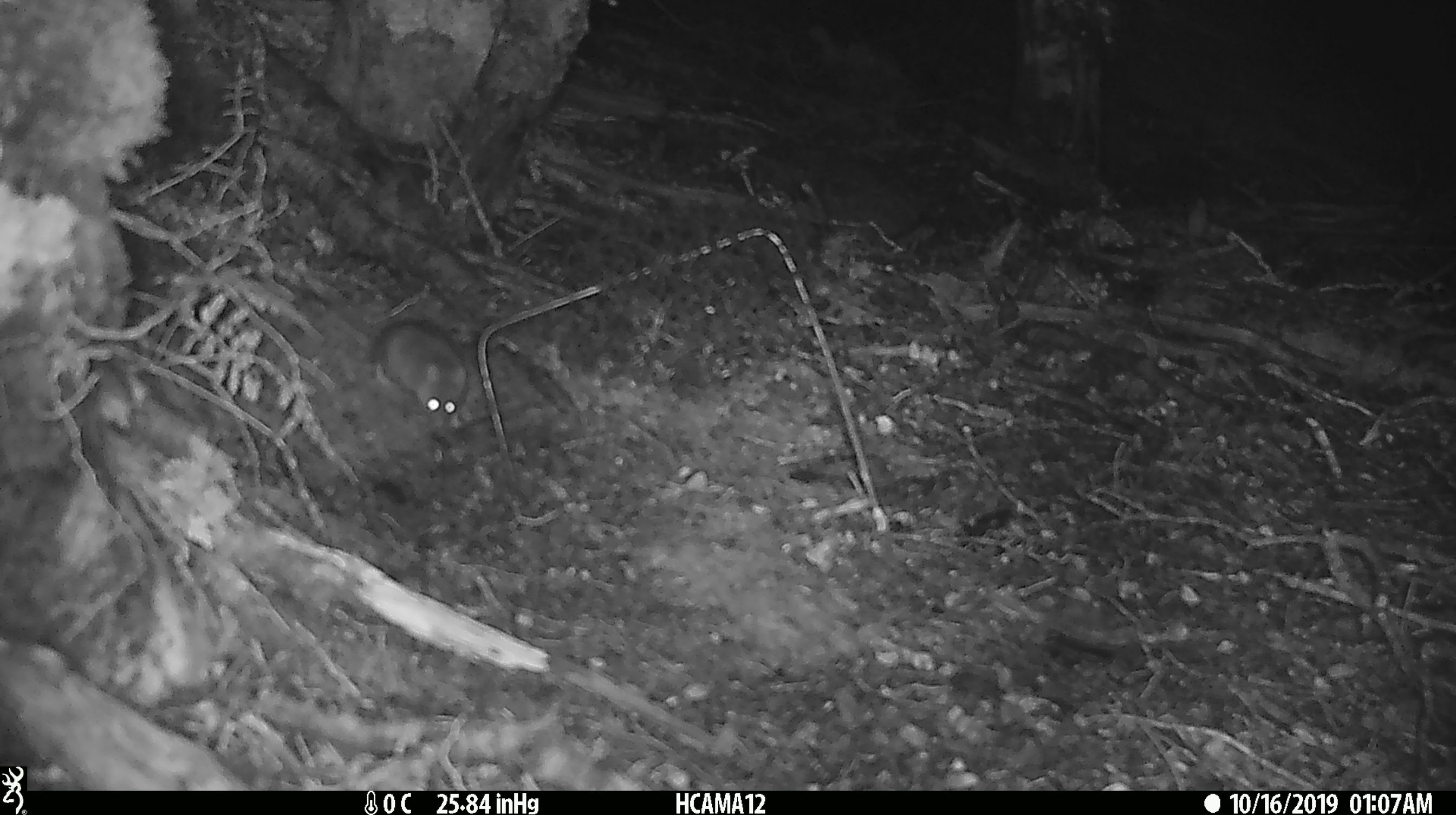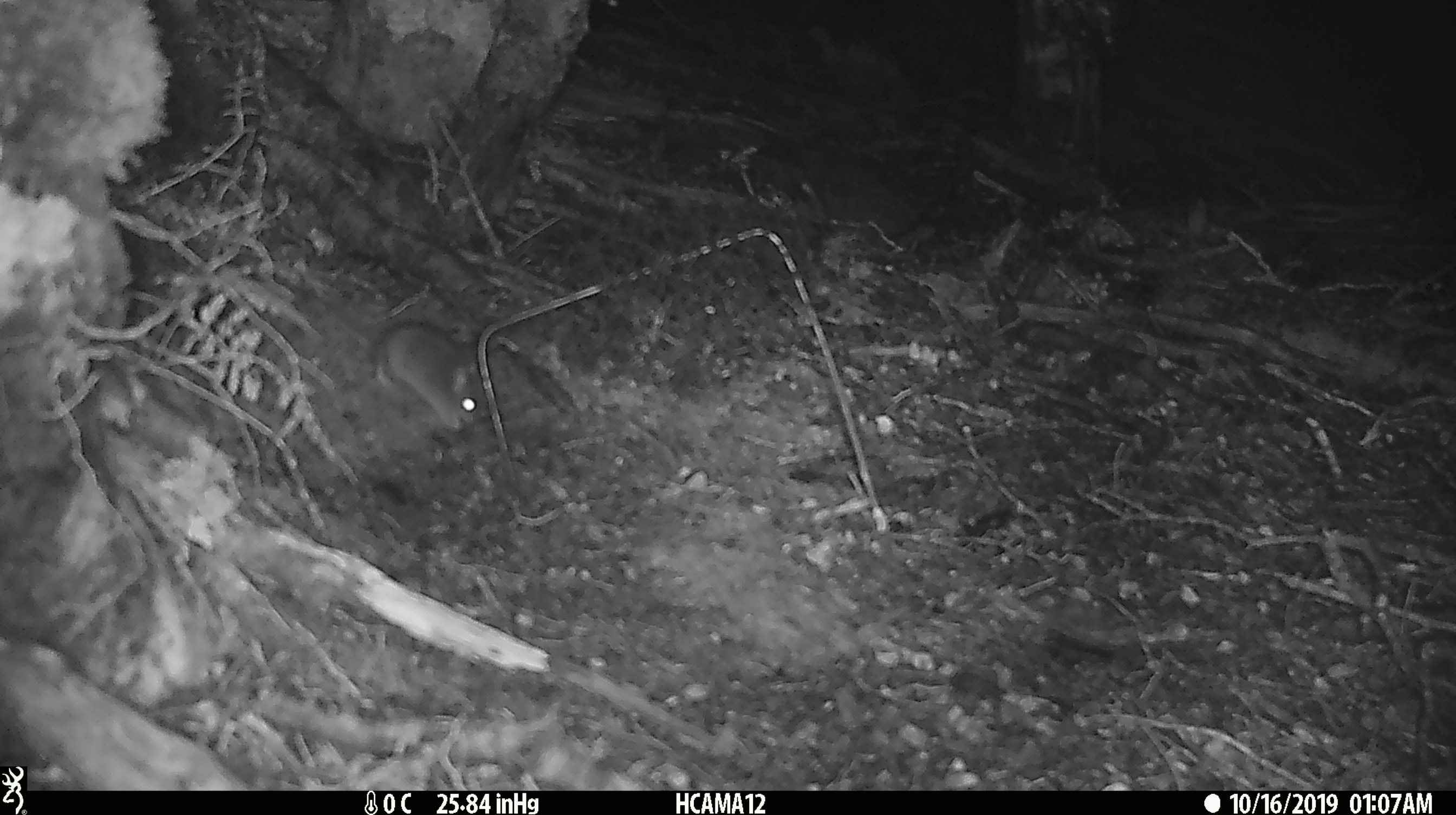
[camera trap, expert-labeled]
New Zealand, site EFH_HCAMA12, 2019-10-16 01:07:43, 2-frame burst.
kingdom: Animalia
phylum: Chordata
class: Mammalia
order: Rodentia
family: Muridae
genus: Mus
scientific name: Mus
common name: mouse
Mouse (Mus).